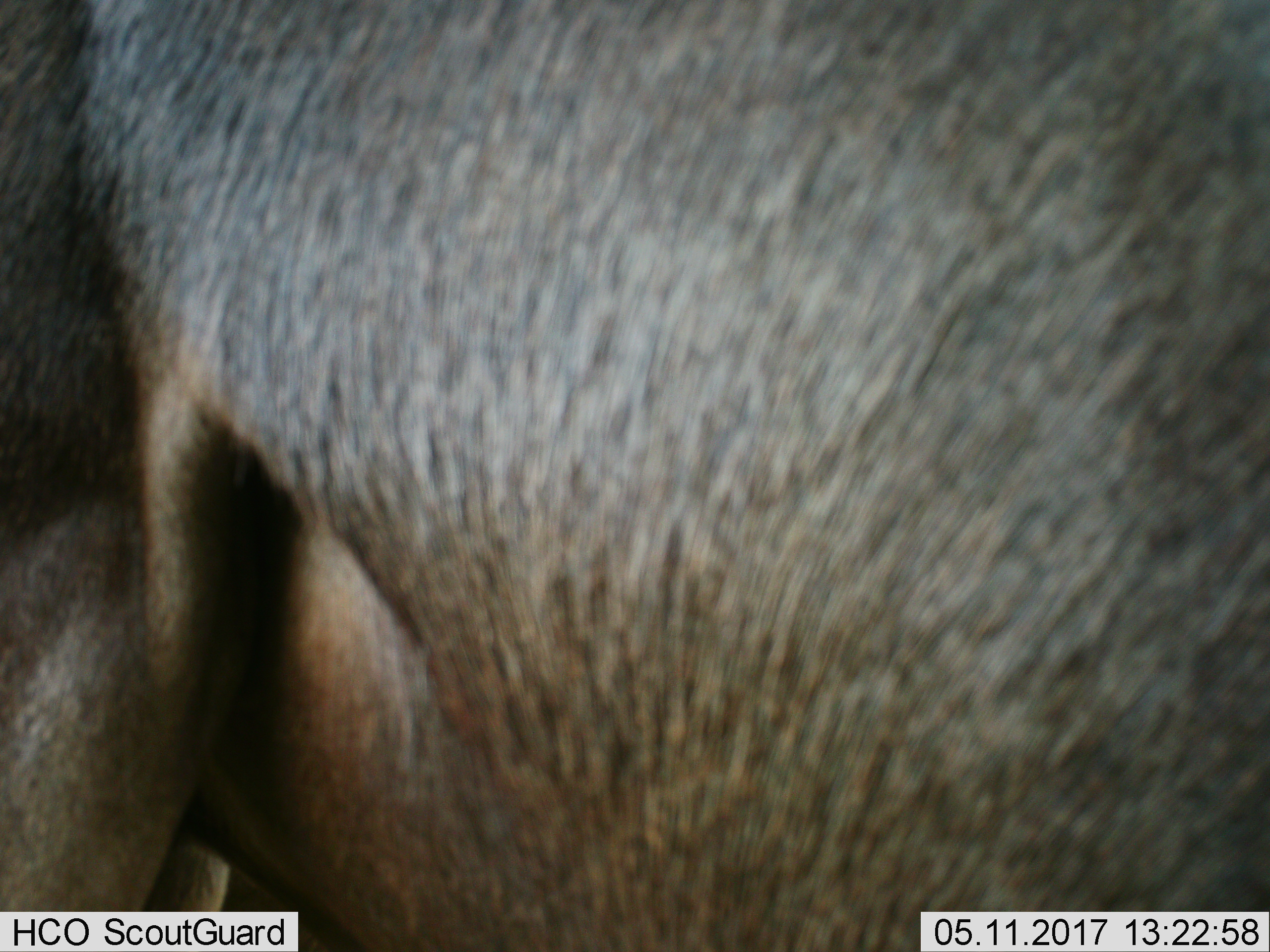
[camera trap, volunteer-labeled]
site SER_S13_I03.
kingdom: Animalia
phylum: Chordata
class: Mammalia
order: Artiodactyla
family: Bovidae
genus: Connochaetes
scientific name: Connochaetes taurinus taurinus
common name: blue wildebeest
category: wildebeestblue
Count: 1.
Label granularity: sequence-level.